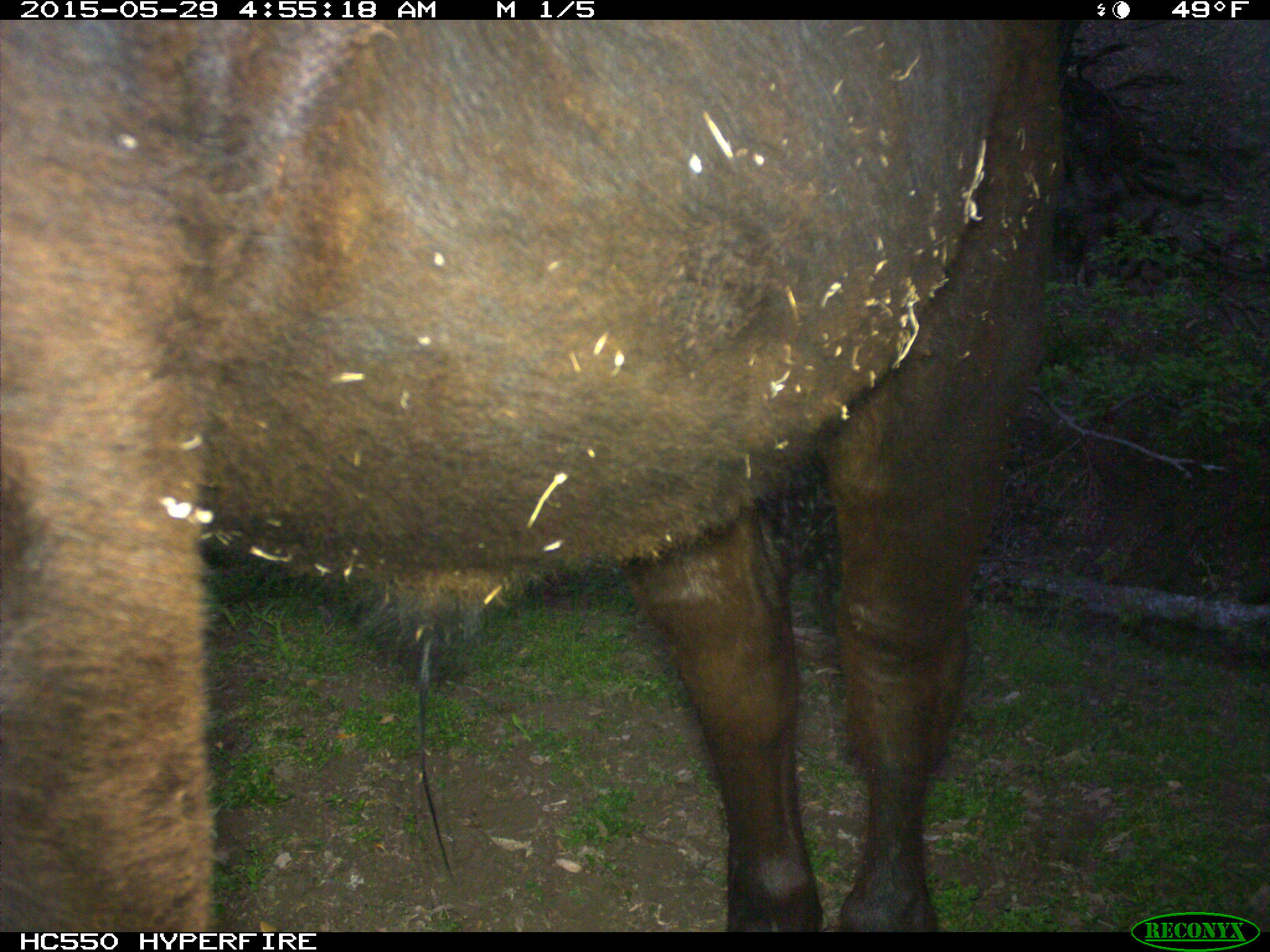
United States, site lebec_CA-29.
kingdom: Animalia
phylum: Chordata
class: Mammalia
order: Artiodactyla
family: Bovidae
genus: Bos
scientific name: Bos taurus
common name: domestic cow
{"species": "Bos taurus (domestic cow)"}